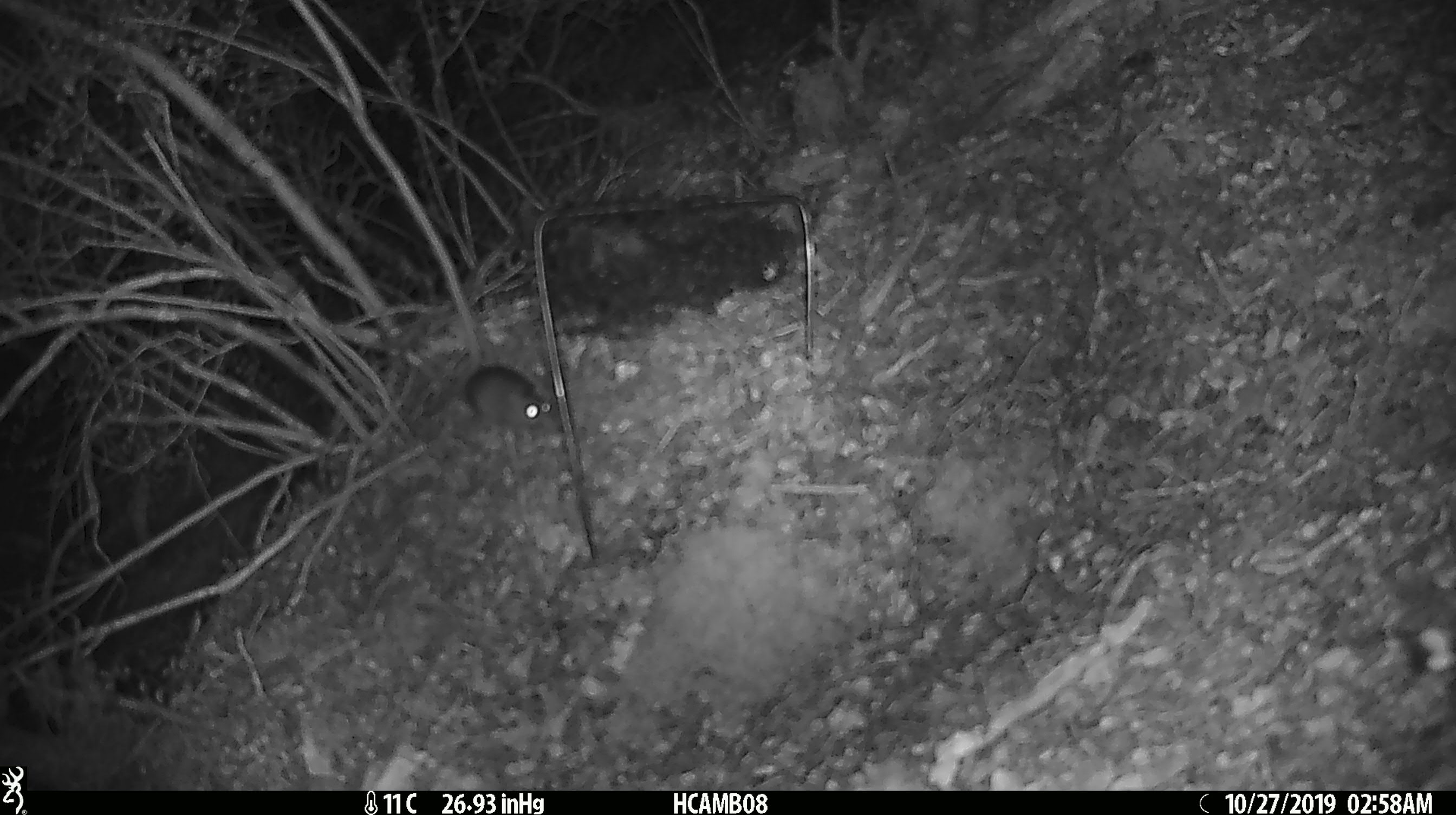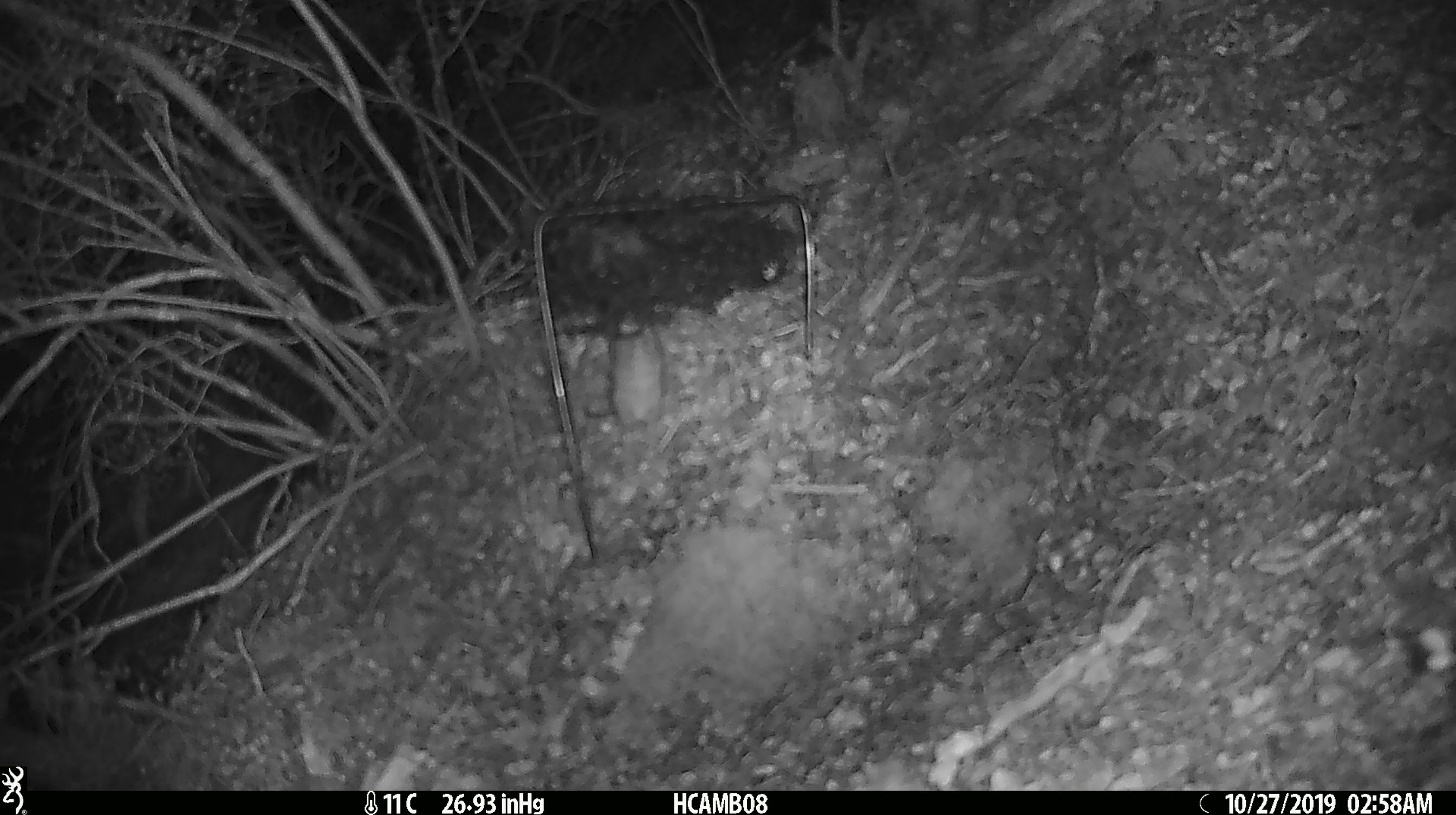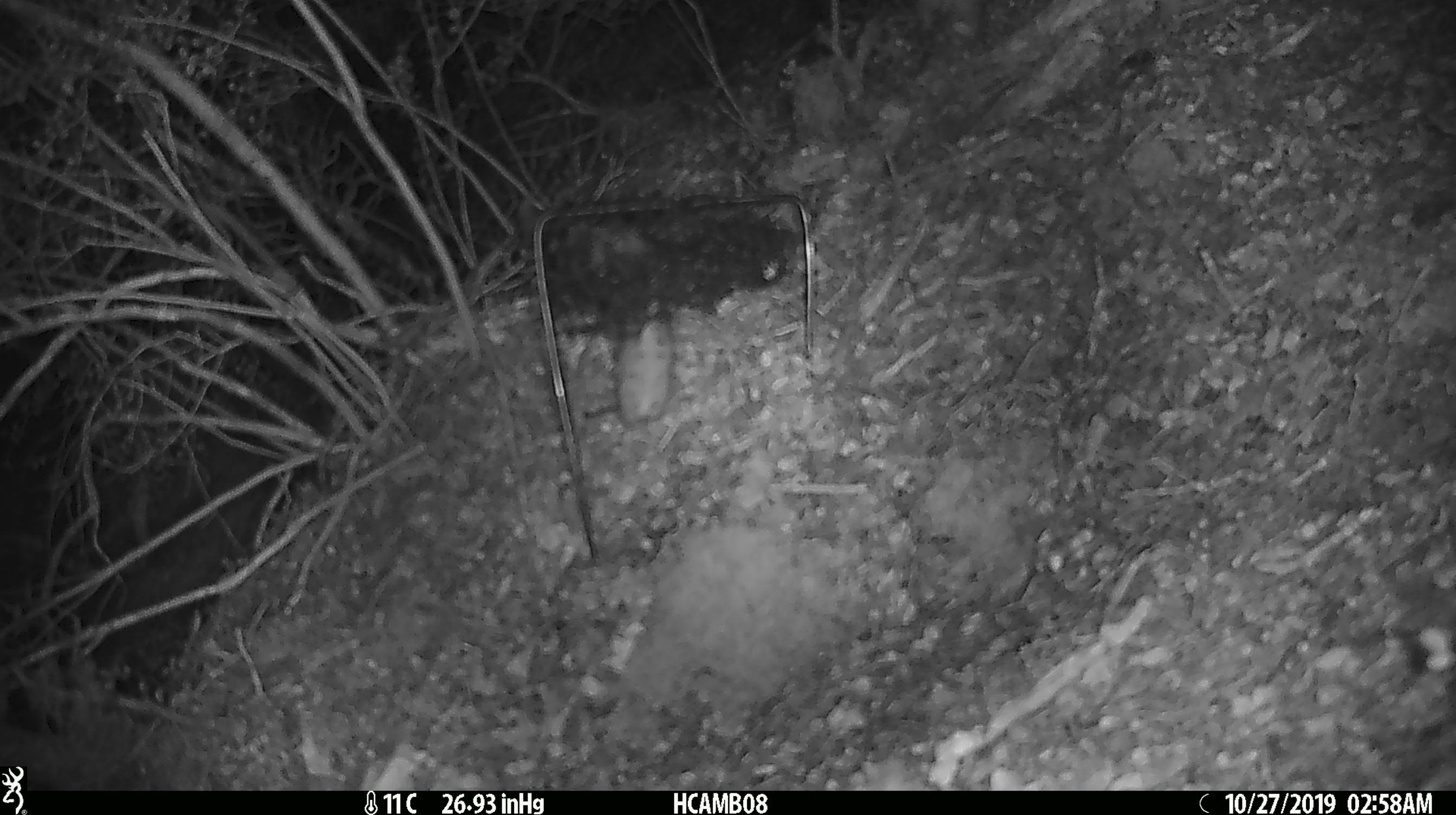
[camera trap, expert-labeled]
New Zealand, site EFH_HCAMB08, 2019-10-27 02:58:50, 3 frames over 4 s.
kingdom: Animalia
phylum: Chordata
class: Mammalia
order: Rodentia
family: Muridae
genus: Mus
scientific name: Mus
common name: mouse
Mouse (Mus).